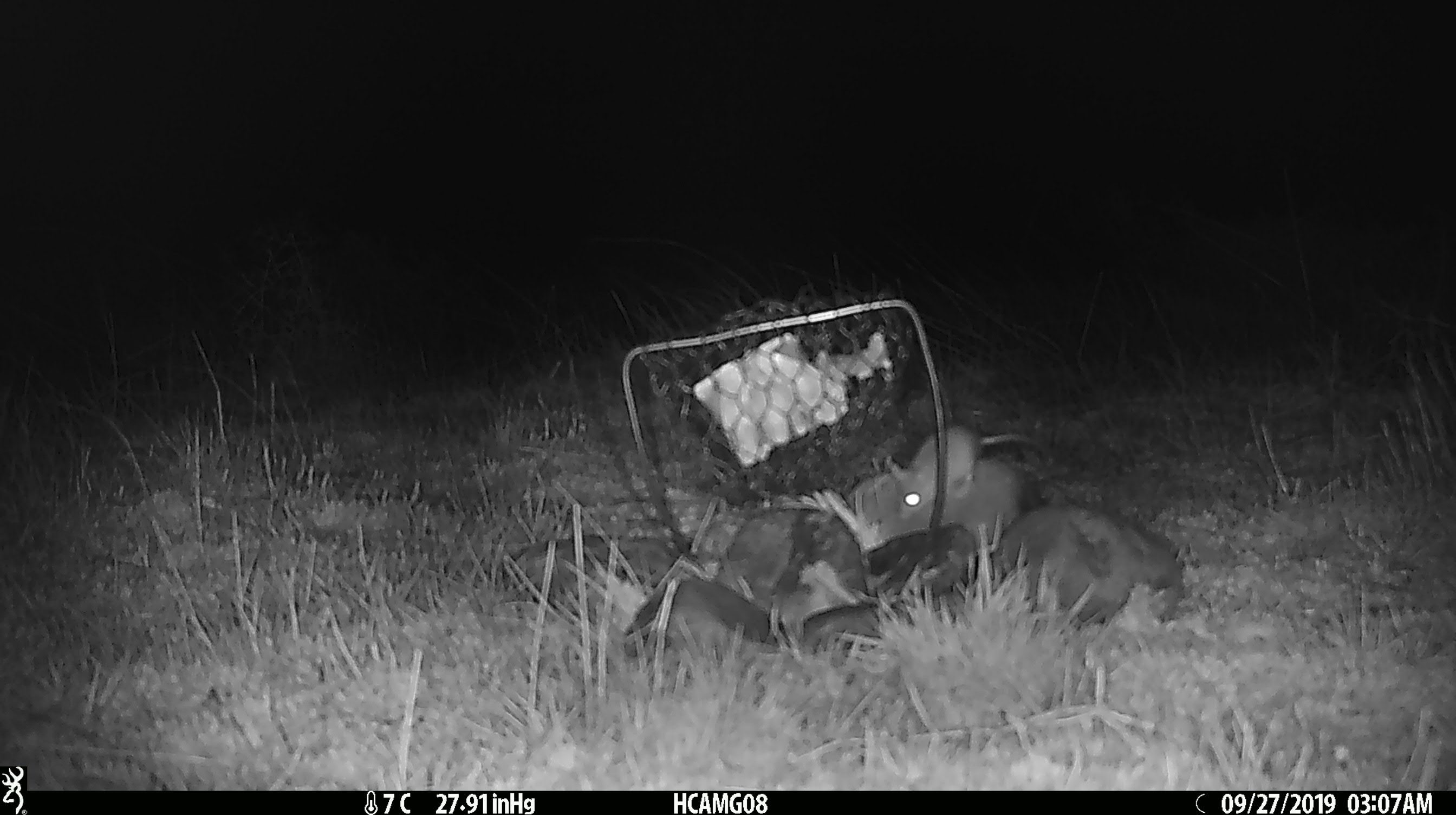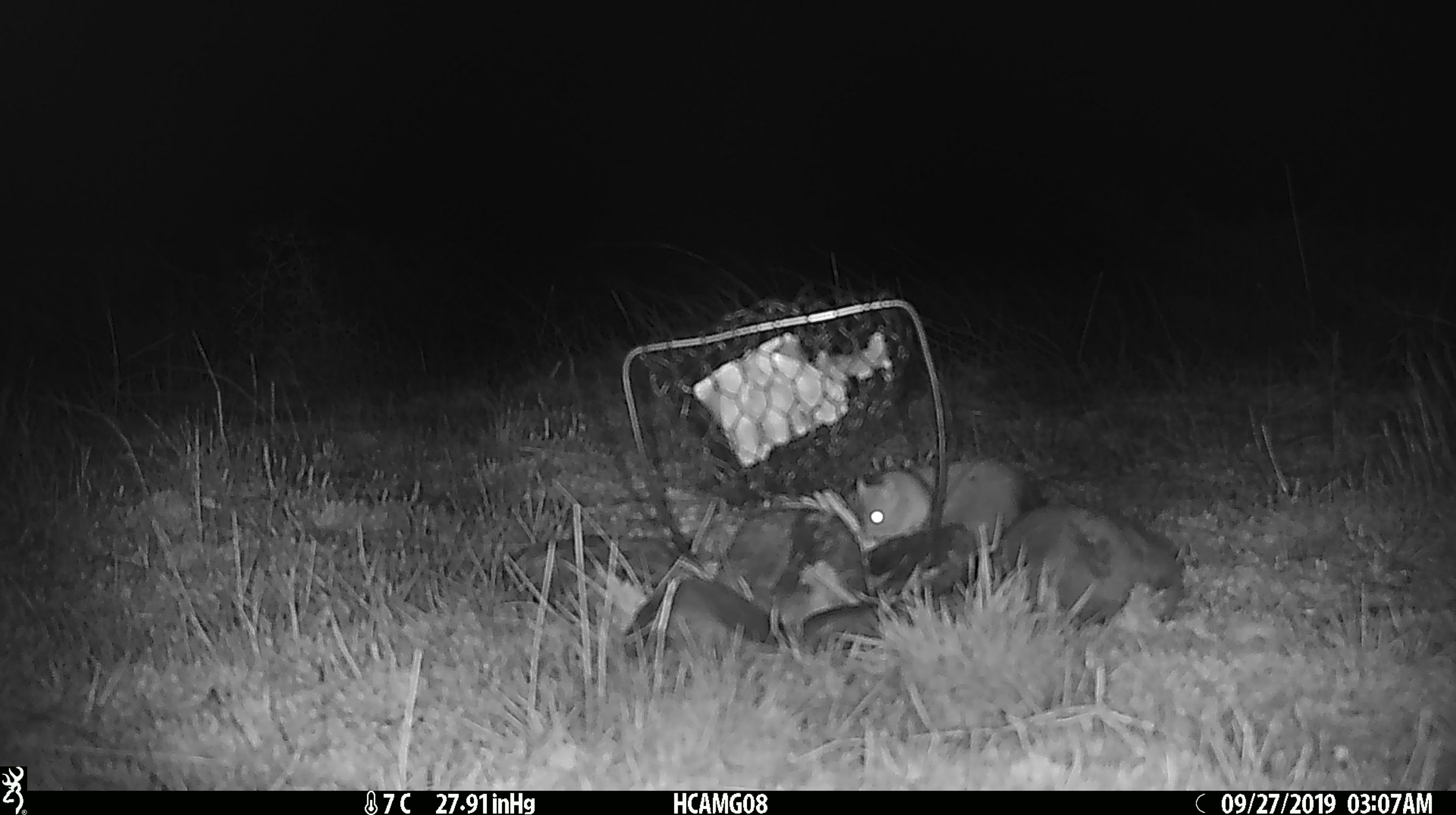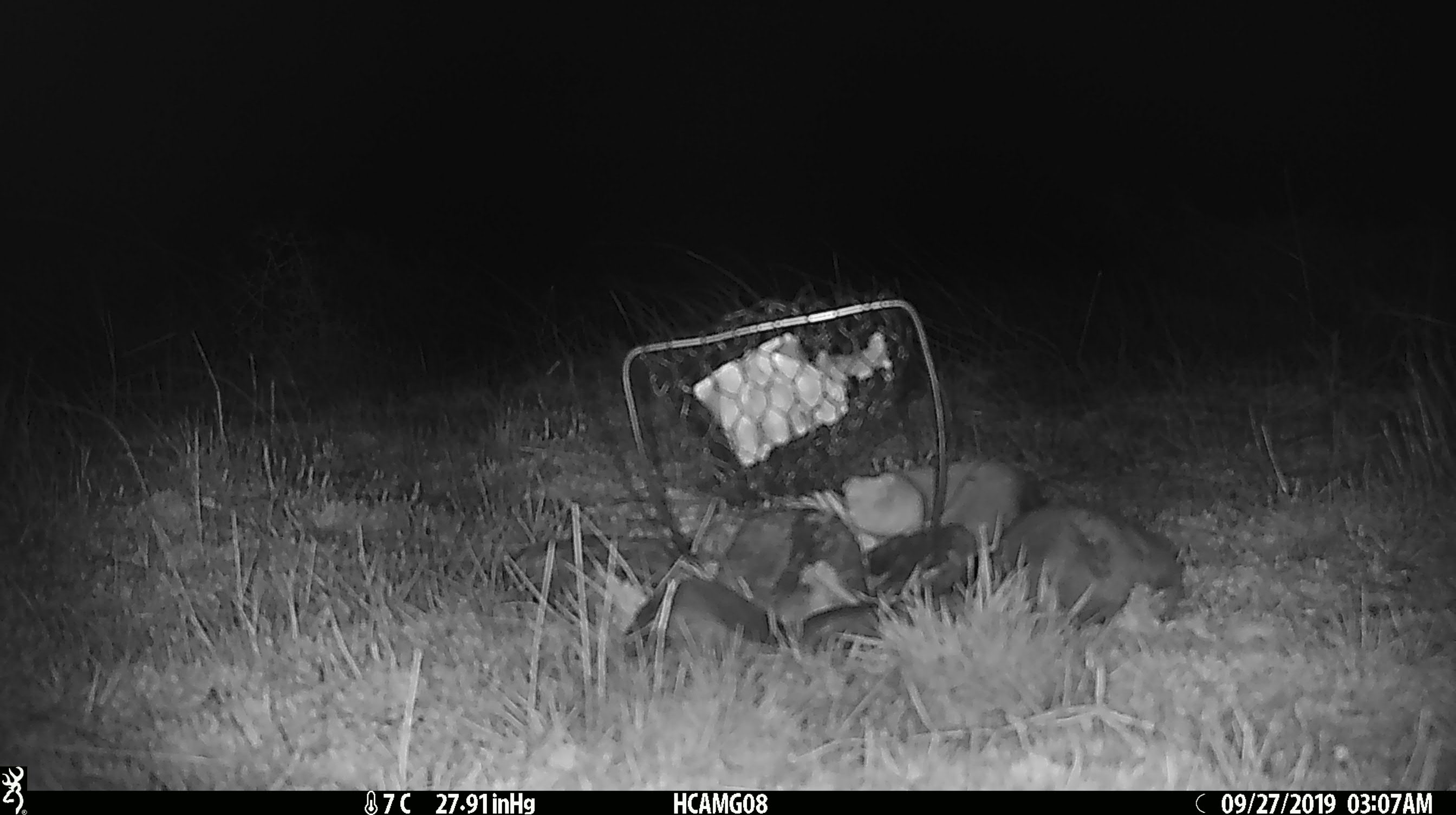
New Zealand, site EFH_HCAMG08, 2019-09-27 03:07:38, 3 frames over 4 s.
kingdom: Animalia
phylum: Chordata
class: Mammalia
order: Rodentia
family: Muridae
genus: Mus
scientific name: Mus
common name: mouse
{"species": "mouse (Mus)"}